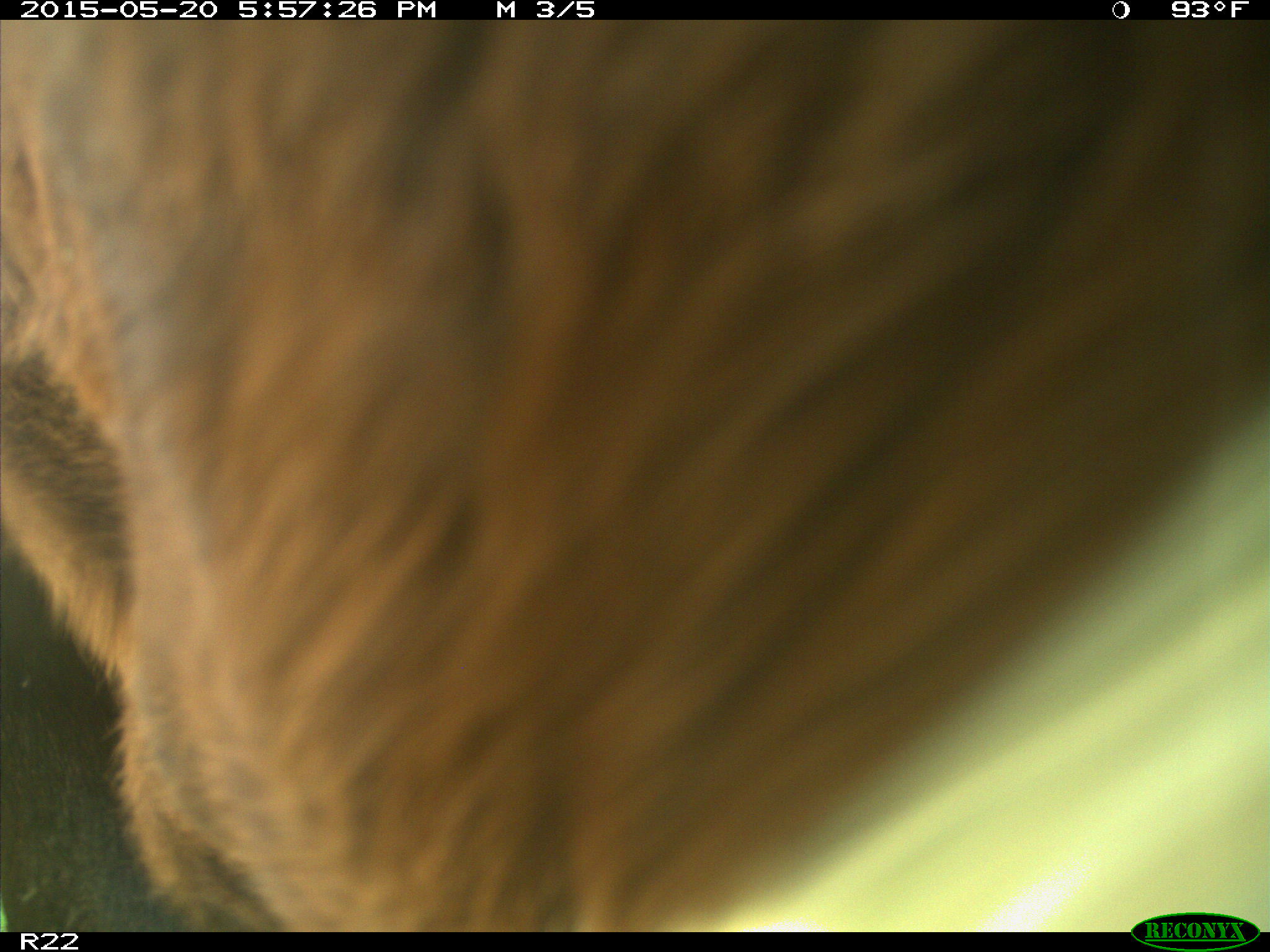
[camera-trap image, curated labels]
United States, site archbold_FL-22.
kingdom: Animalia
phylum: Chordata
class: Mammalia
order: Artiodactyla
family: Bovidae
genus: Bos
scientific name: Bos taurus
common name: domestic cow